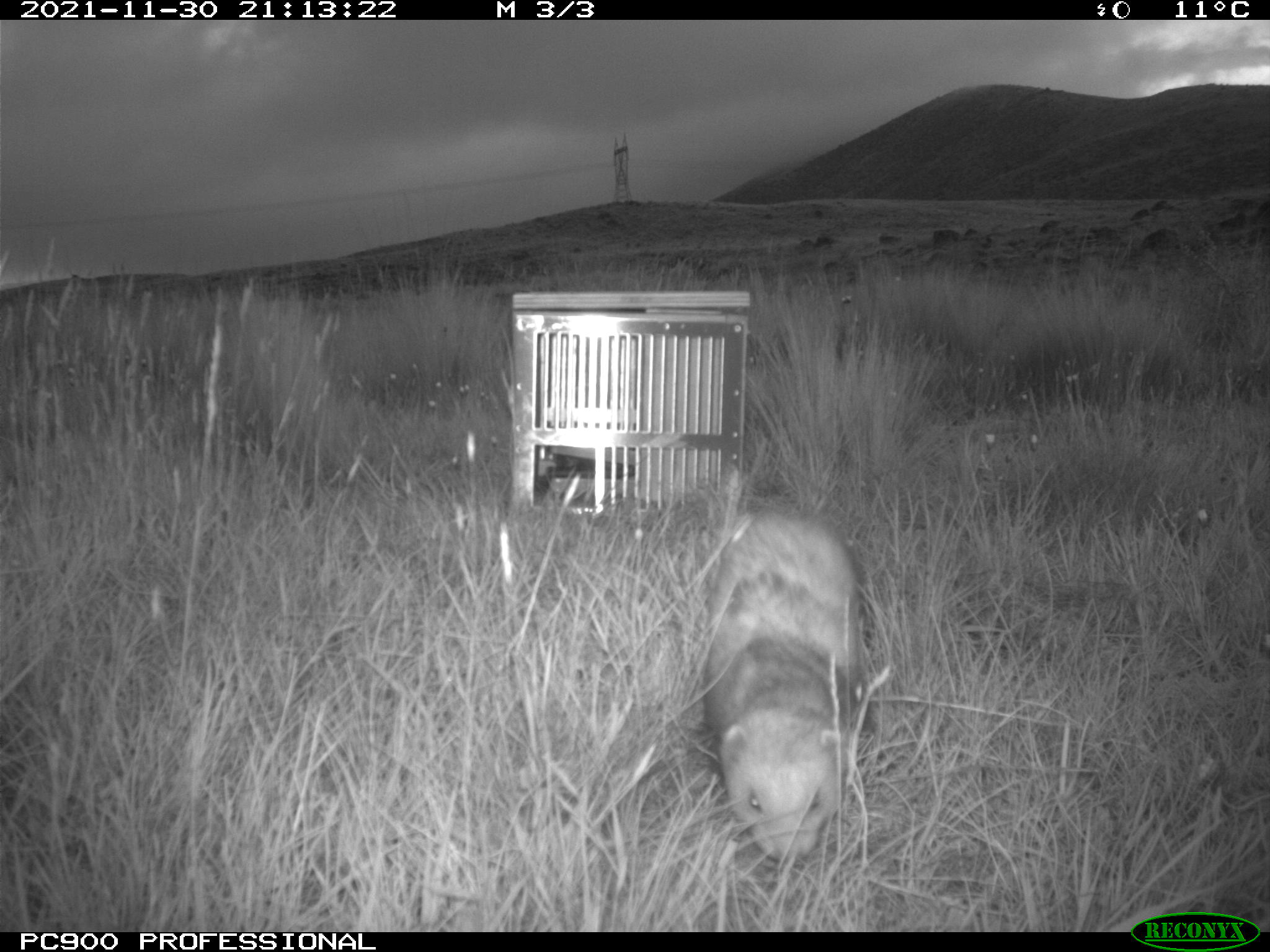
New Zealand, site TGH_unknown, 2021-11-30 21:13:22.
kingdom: Animalia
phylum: Chordata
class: Mammalia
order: Carnivora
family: Mustelidae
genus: Mustela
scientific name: Mustela furo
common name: ferret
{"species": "ferret (Mustela furo)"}